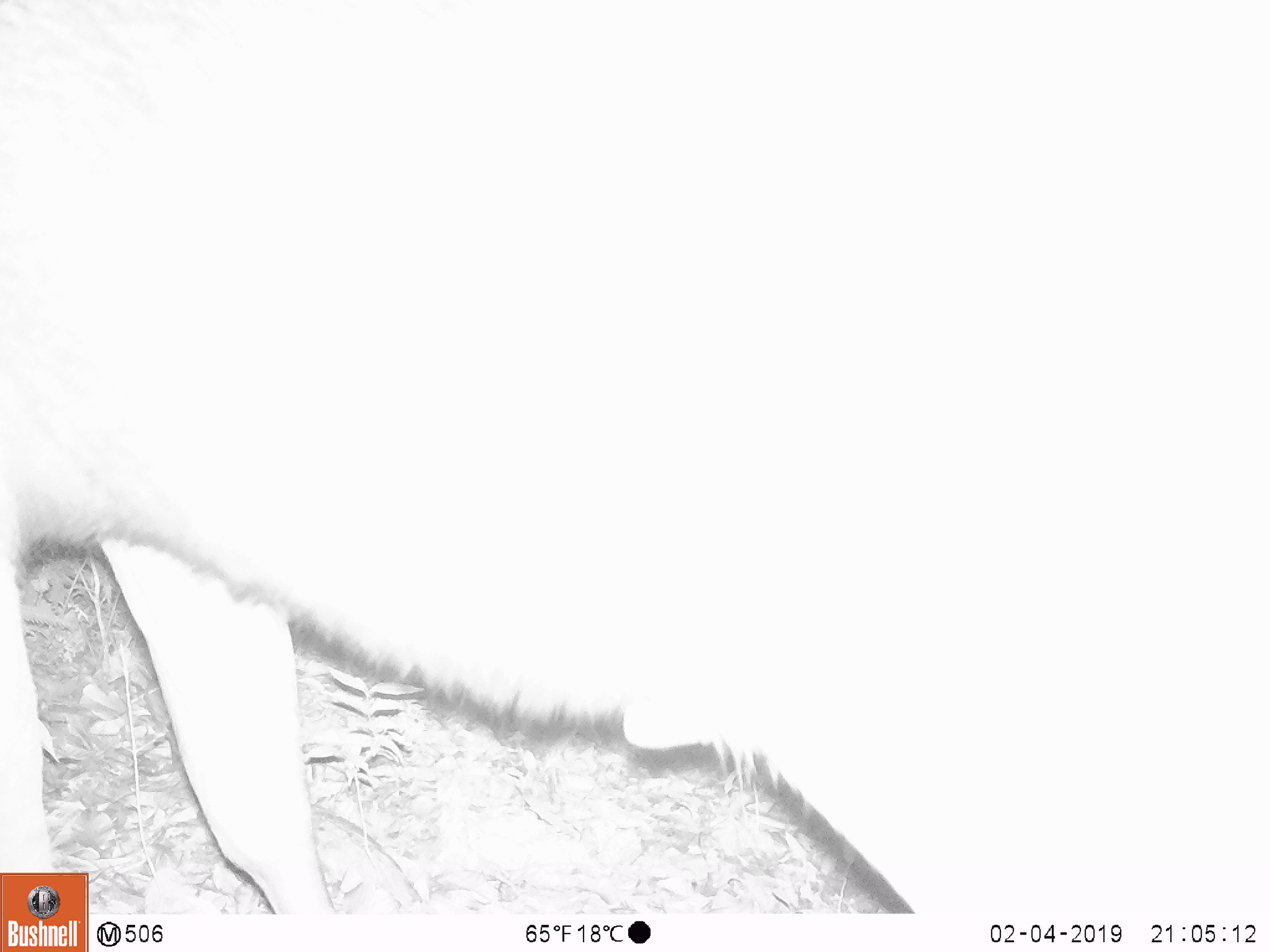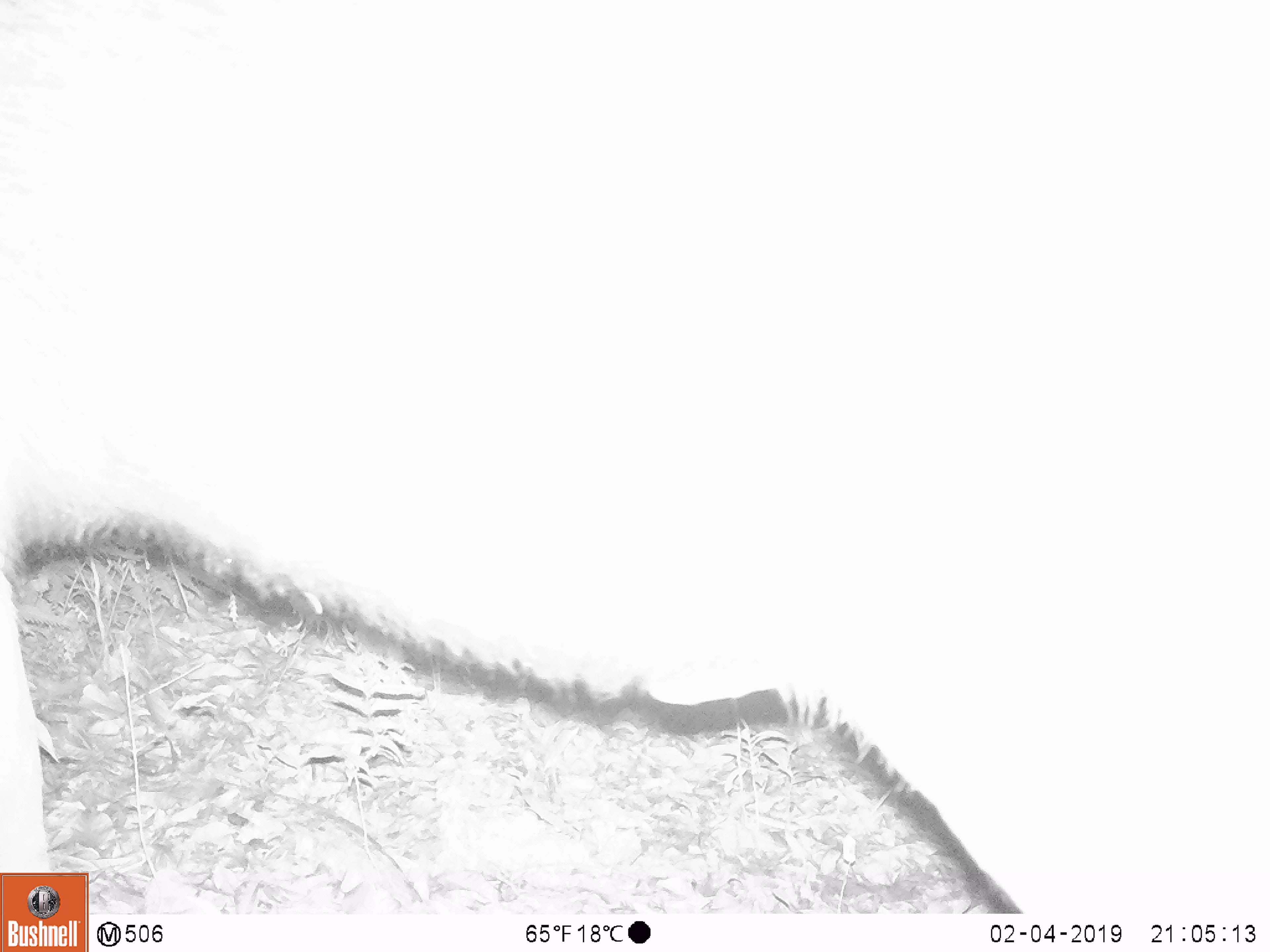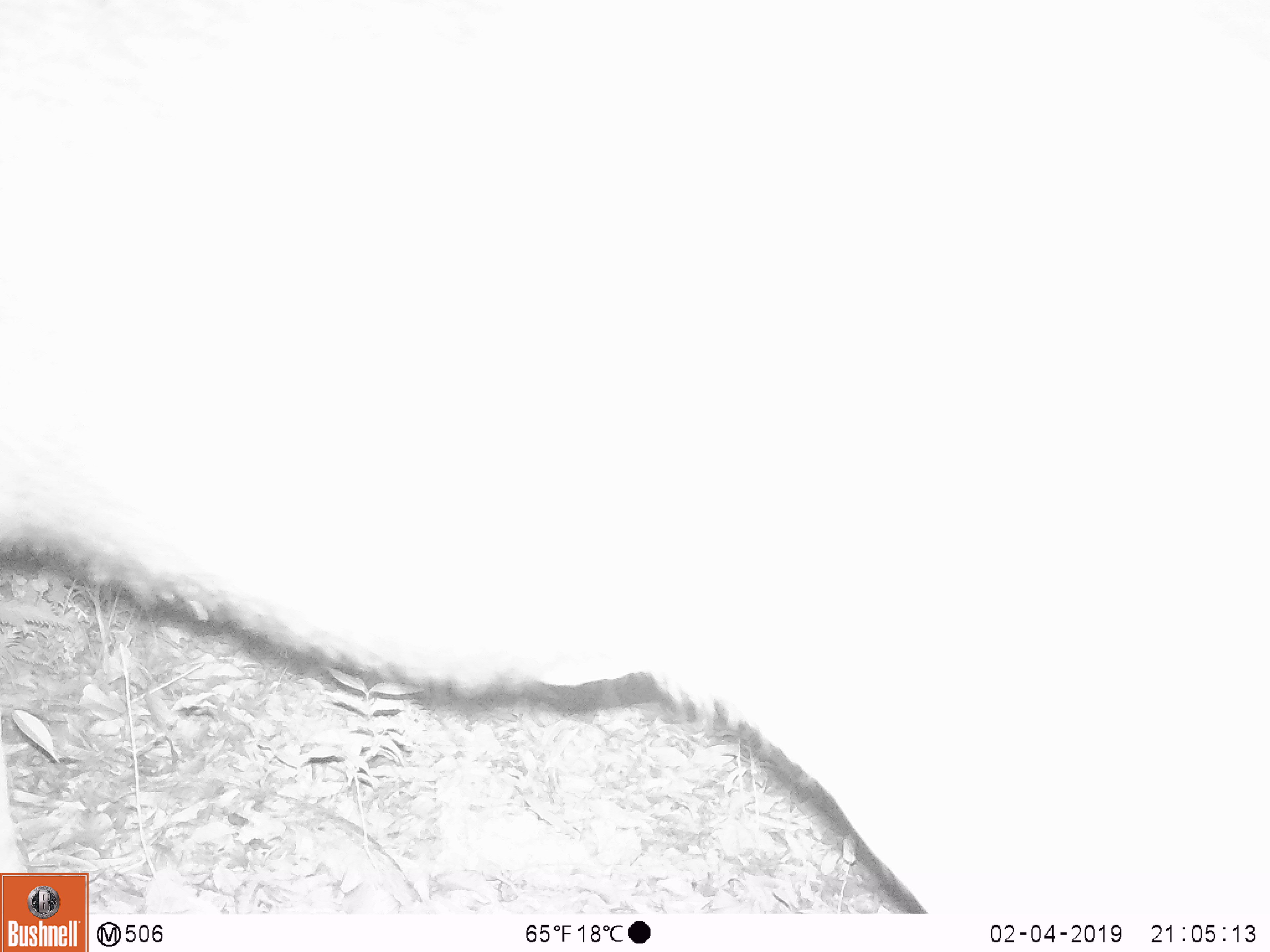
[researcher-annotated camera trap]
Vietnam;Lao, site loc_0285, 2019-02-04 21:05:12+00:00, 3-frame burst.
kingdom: Animalia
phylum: Chordata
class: Mammalia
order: Artiodactyla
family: Cervidae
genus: Rusa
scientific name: Rusa unicolor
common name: sambar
Sambar (Rusa unicolor). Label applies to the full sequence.